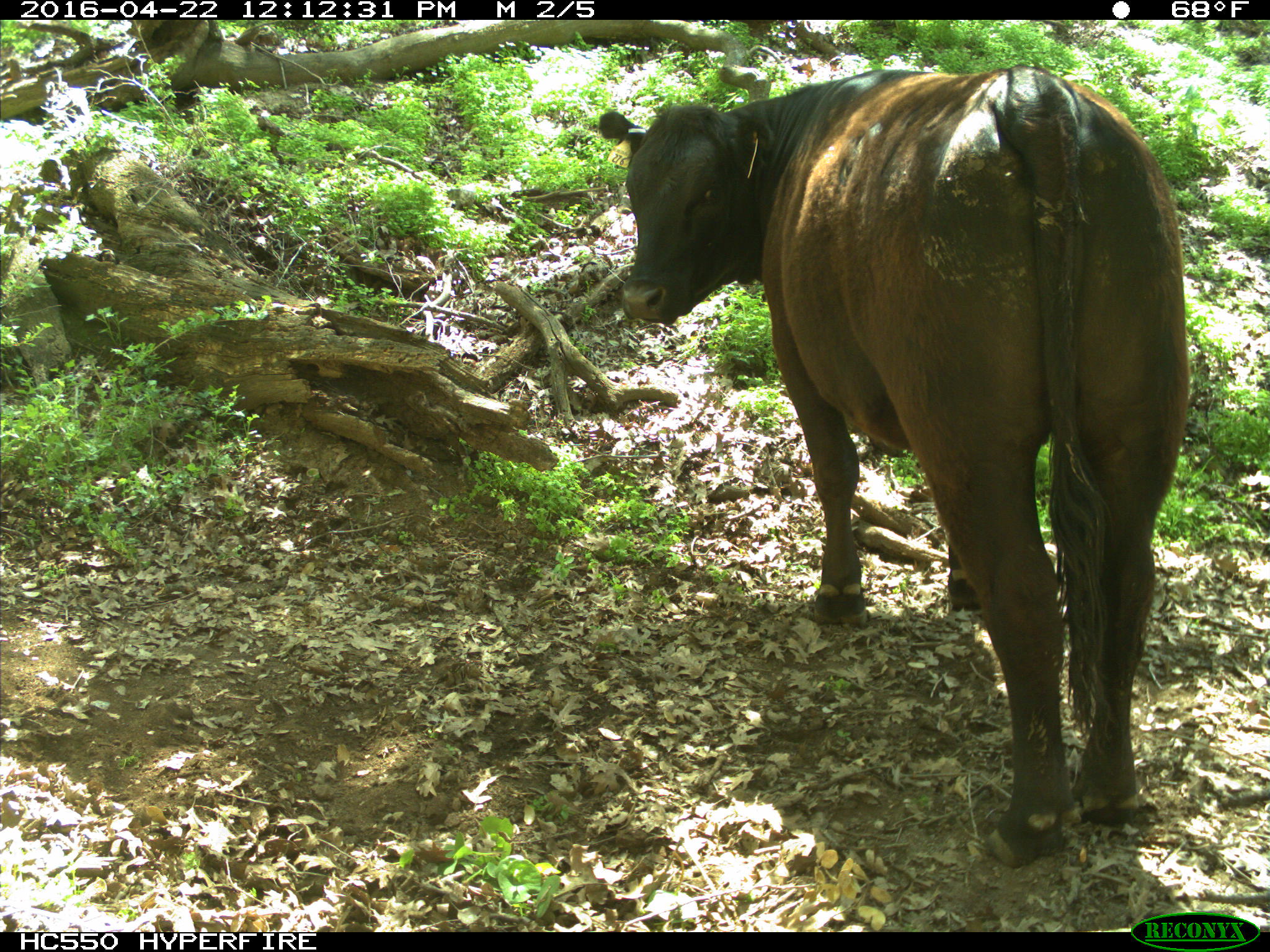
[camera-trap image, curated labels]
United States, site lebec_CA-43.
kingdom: Animalia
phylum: Chordata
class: Mammalia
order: Artiodactyla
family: Bovidae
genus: Bos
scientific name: Bos taurus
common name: domestic cow